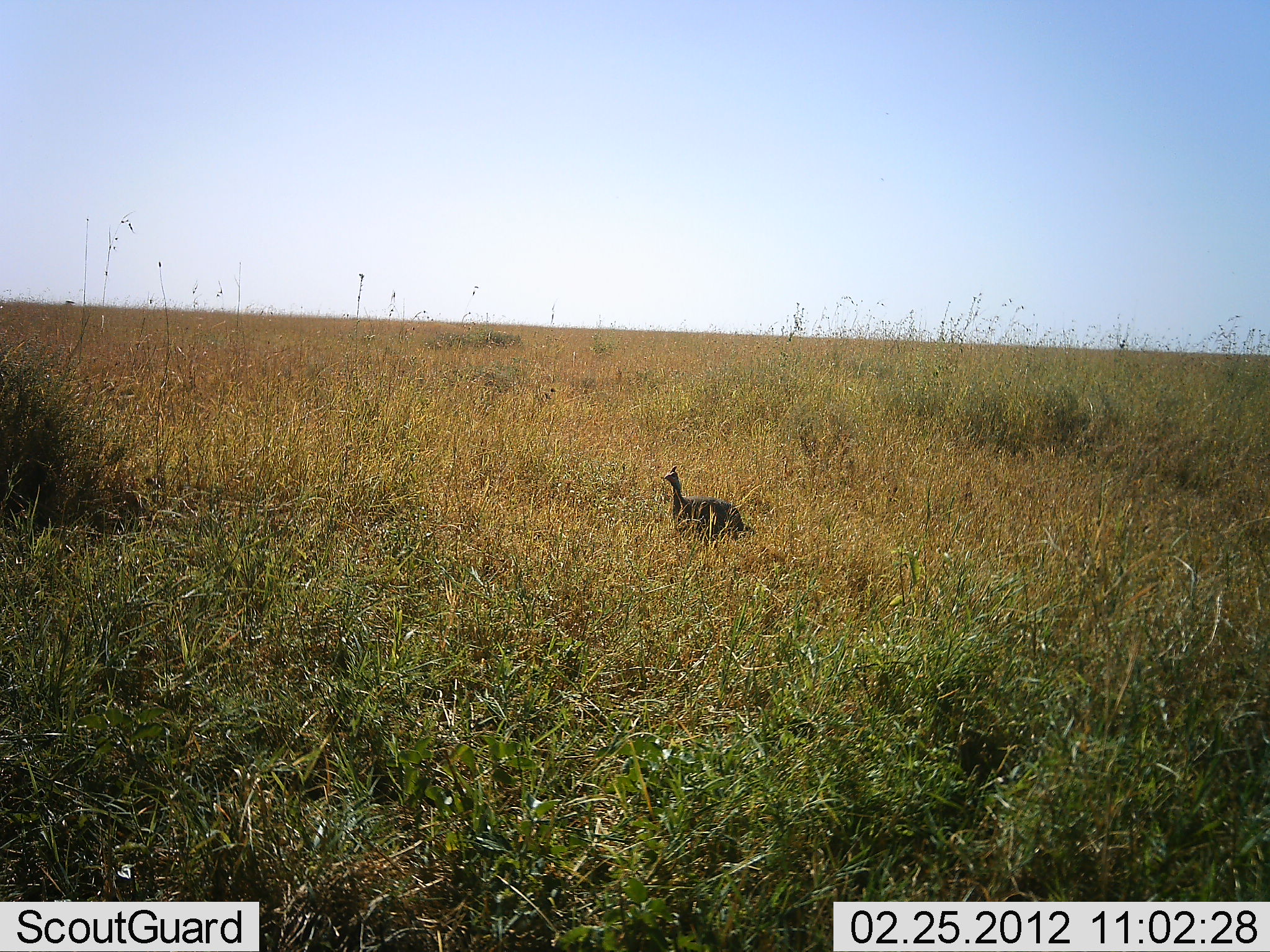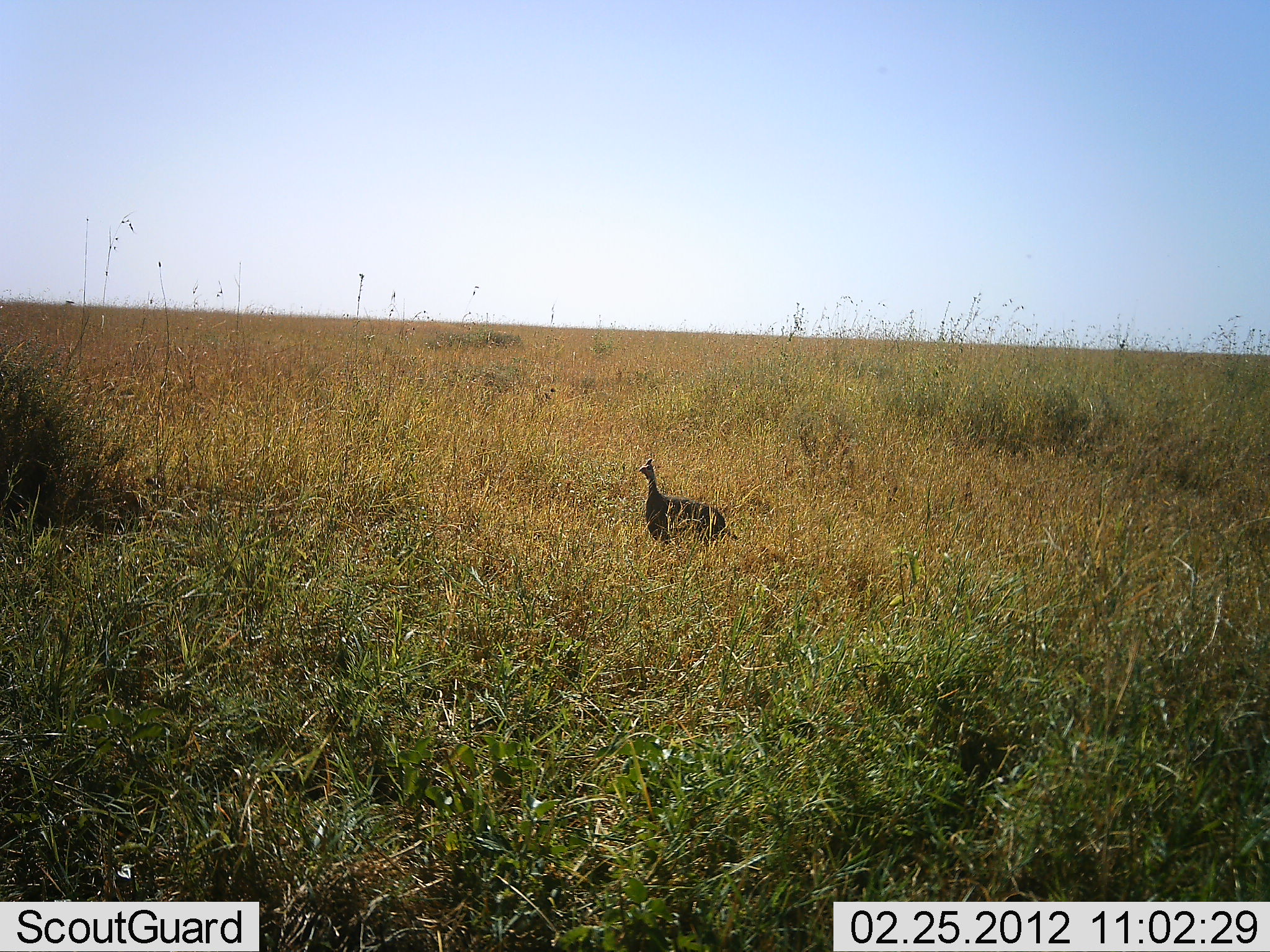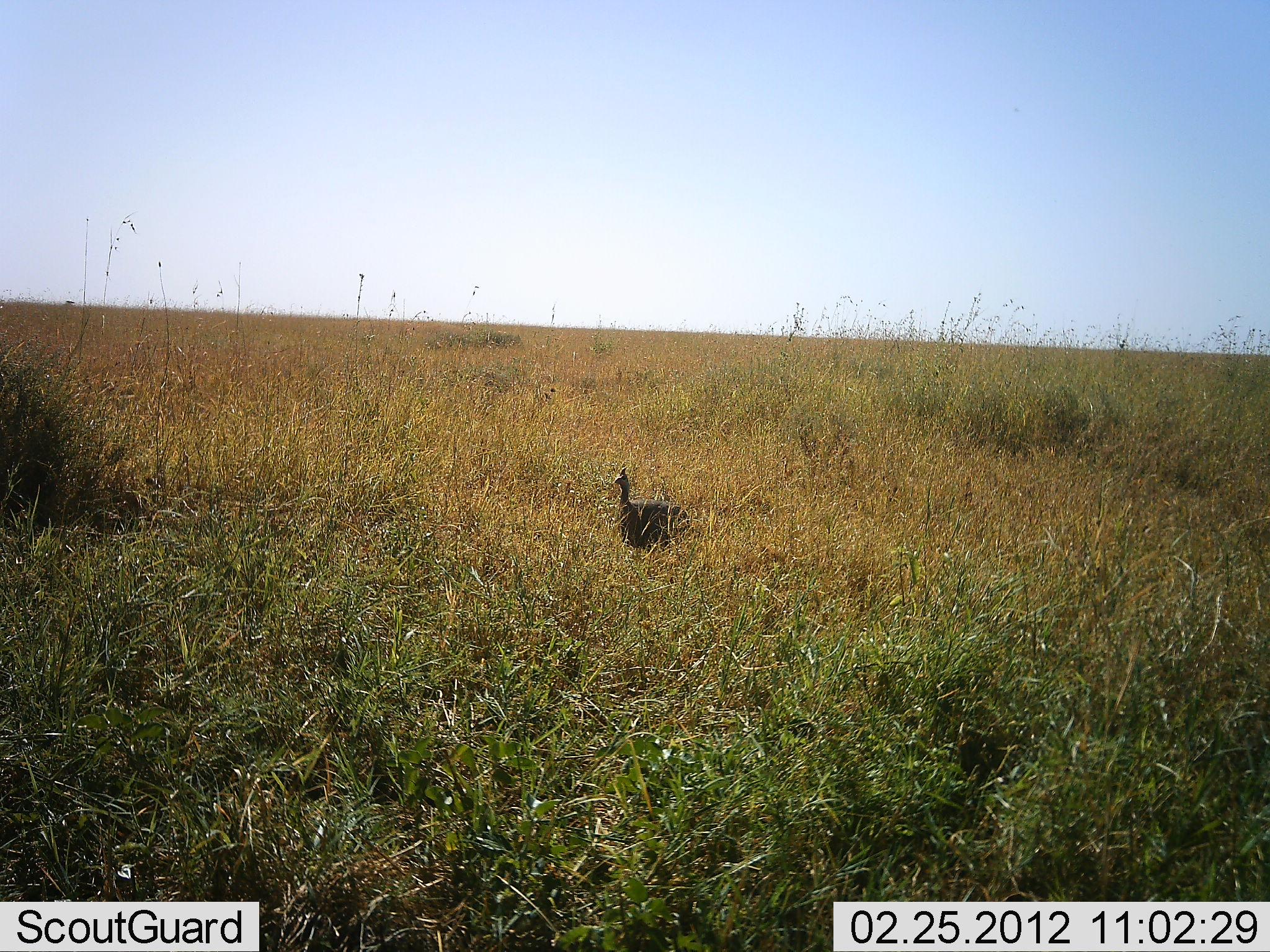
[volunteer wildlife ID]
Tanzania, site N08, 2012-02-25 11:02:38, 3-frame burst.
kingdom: Animalia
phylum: Chordata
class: Aves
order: Galliformes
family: Numididae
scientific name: Numididae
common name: guinea fowl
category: guineafowl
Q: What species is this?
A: Guineafowl (guinea fowl) (Numididae).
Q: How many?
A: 1.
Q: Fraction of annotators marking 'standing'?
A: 12%.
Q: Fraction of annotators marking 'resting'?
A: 0%.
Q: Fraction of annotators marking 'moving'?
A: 94%.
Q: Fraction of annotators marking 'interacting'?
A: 0%.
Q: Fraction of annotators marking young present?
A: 0%.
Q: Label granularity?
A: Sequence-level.